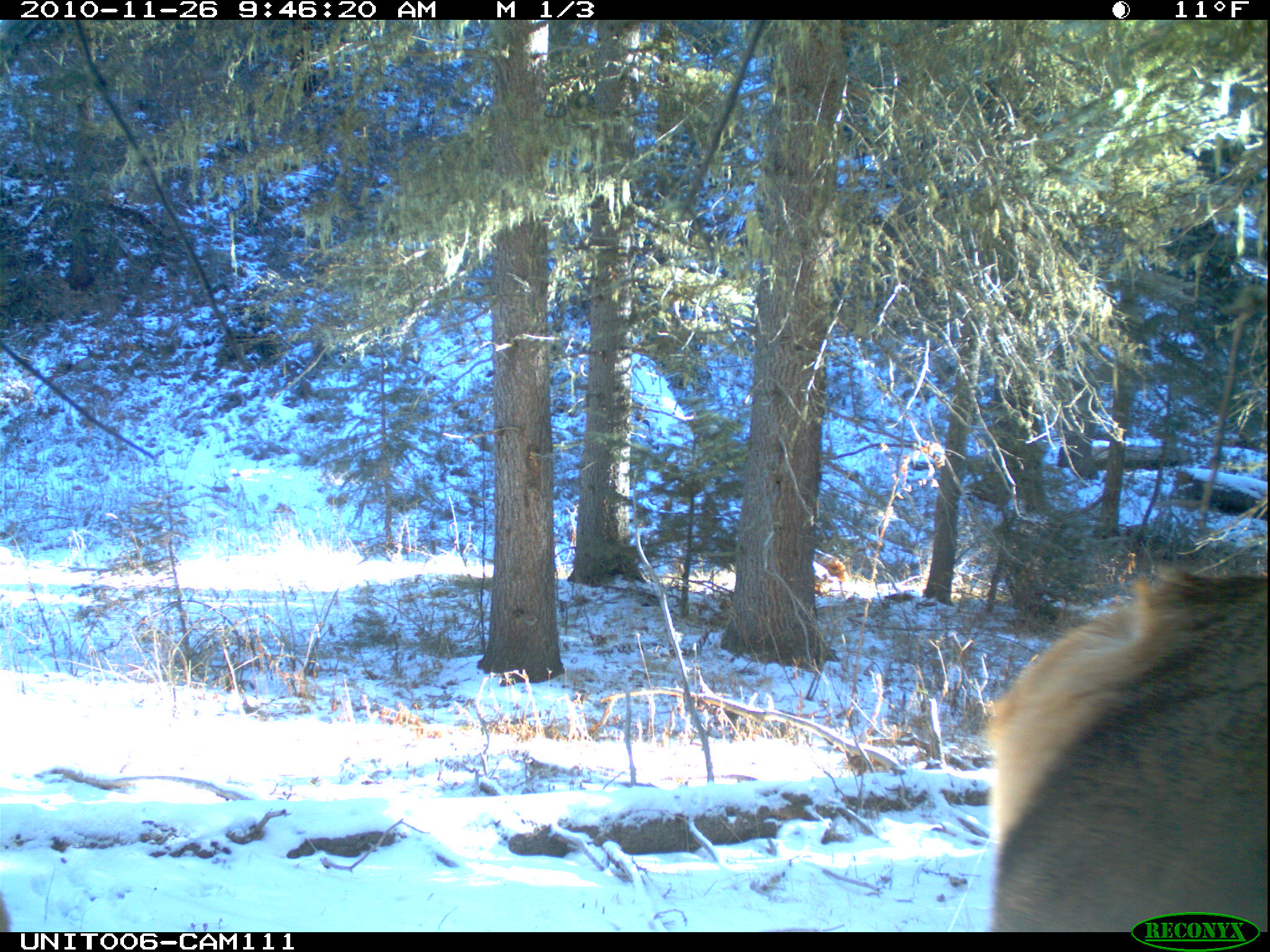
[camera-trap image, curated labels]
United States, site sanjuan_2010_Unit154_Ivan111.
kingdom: Animalia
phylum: Chordata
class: Mammalia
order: Artiodactyla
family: Cervidae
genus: Cervus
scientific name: Cervus elaphus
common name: red deer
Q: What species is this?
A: Cervus elaphus (red deer).